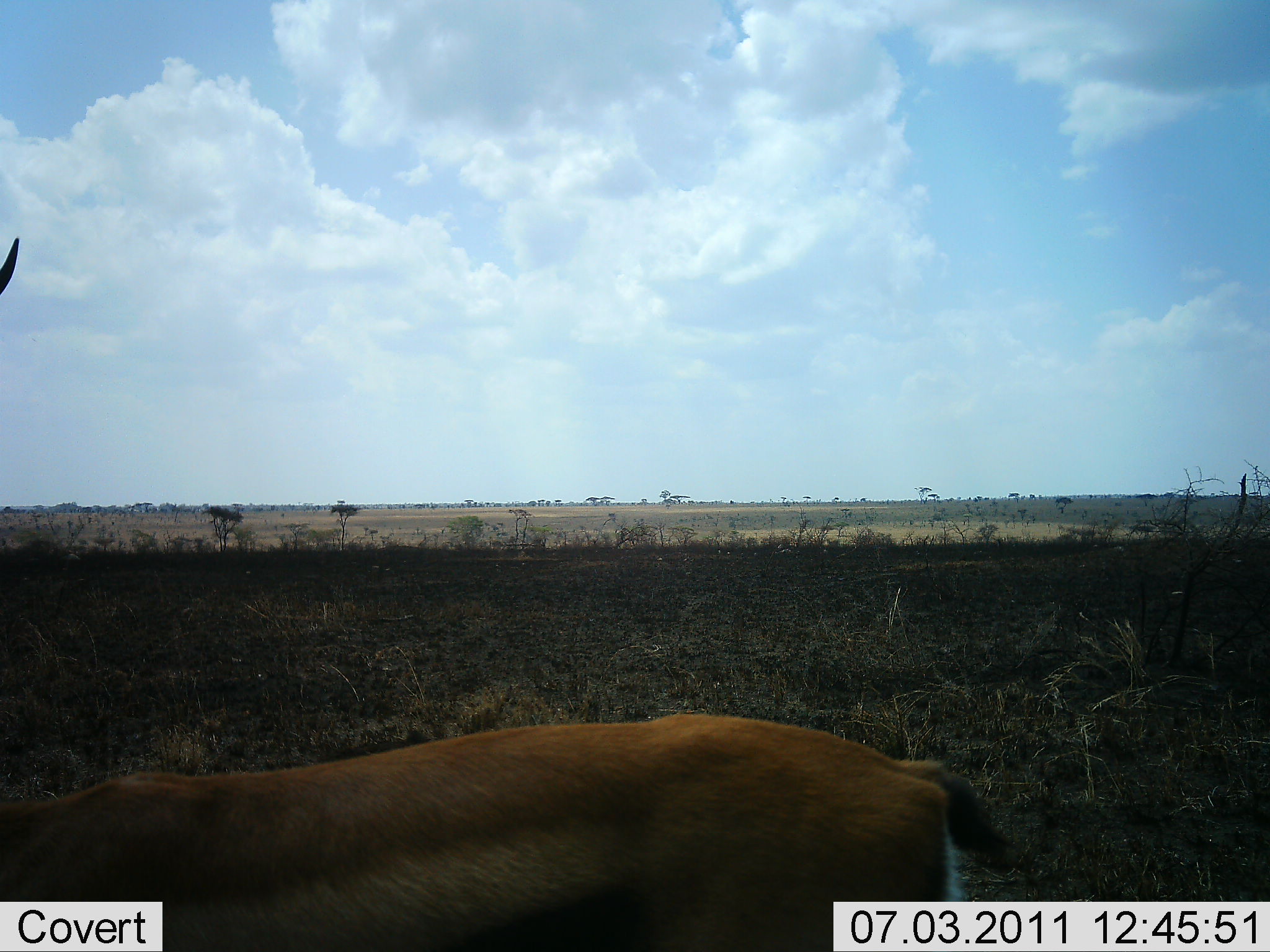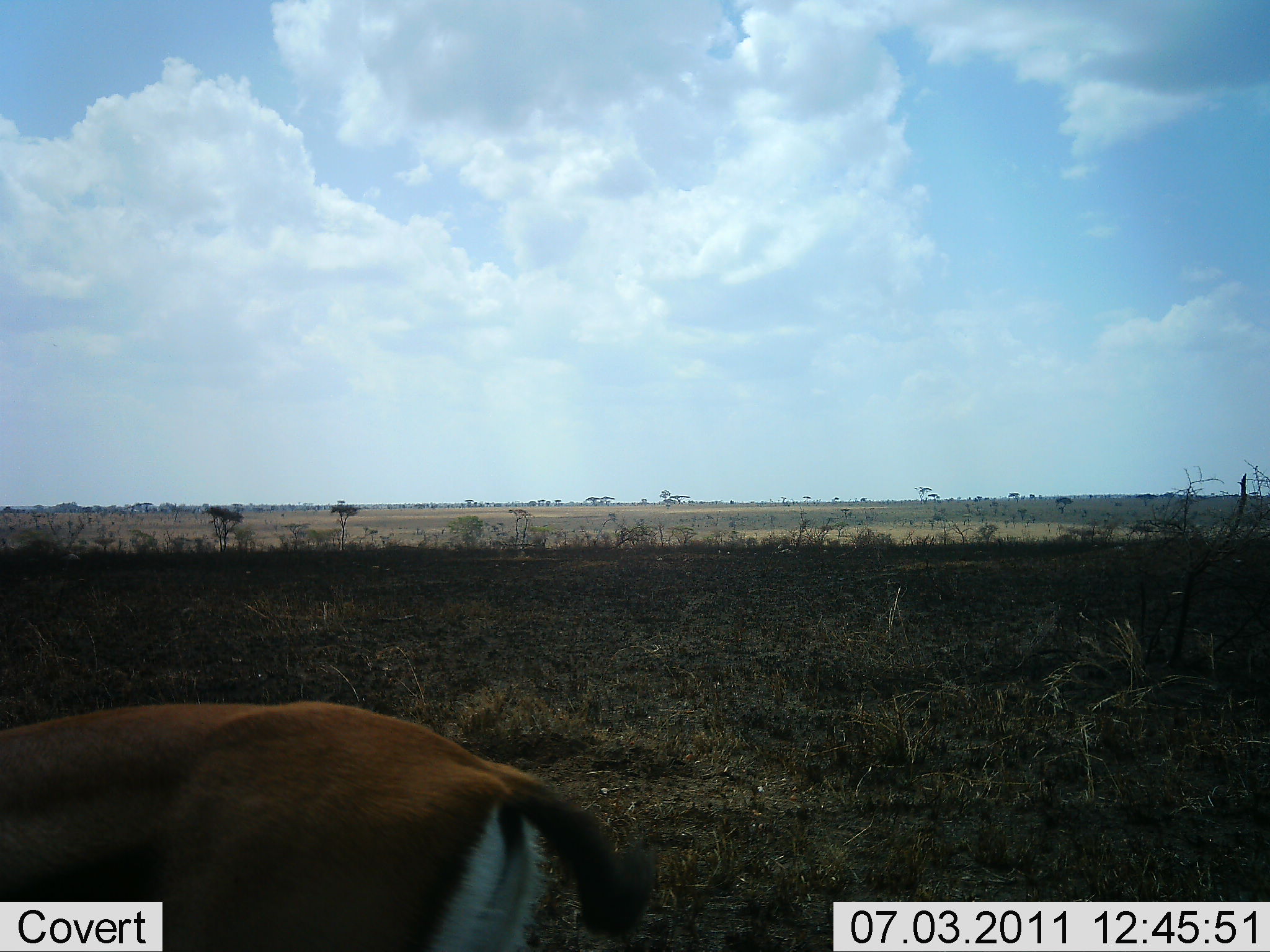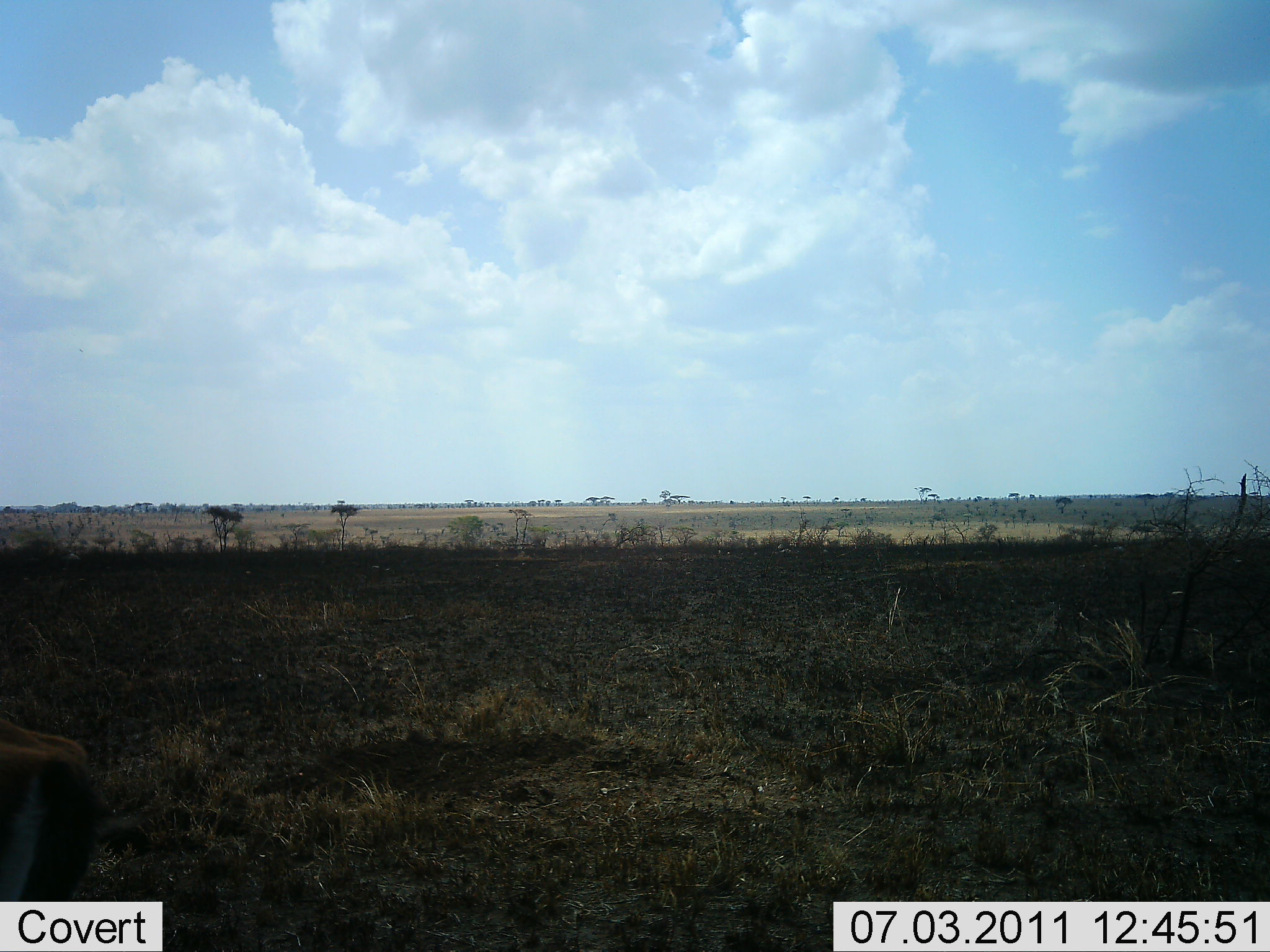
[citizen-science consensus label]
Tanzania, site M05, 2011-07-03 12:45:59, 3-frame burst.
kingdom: Animalia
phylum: Chordata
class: Mammalia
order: Artiodactyla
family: Bovidae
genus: Eudorcas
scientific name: Eudorcas thomsonii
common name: thomson's gazelle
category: gazellethomsons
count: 1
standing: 0%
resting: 0%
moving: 100%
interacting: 0%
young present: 0%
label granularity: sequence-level